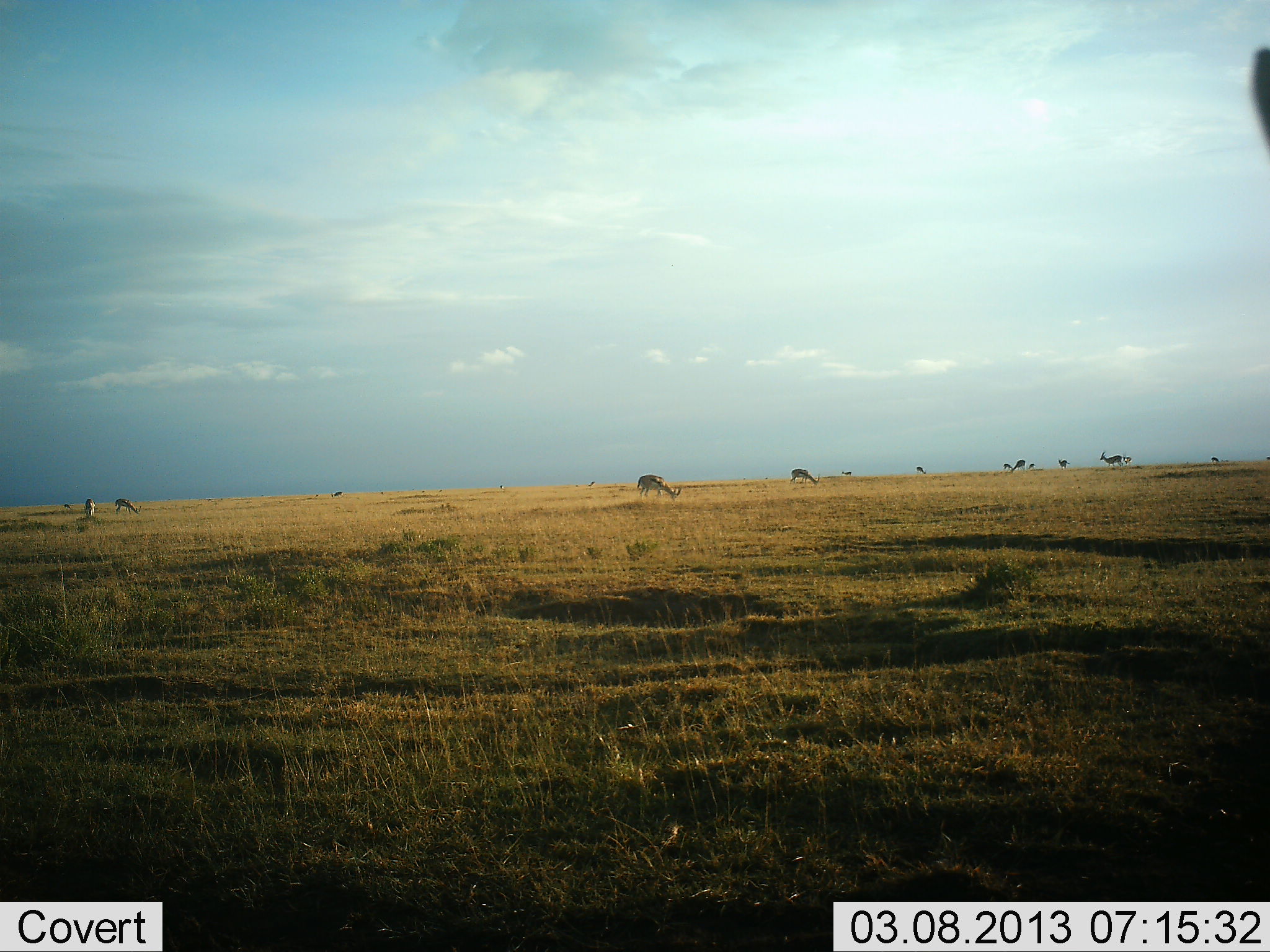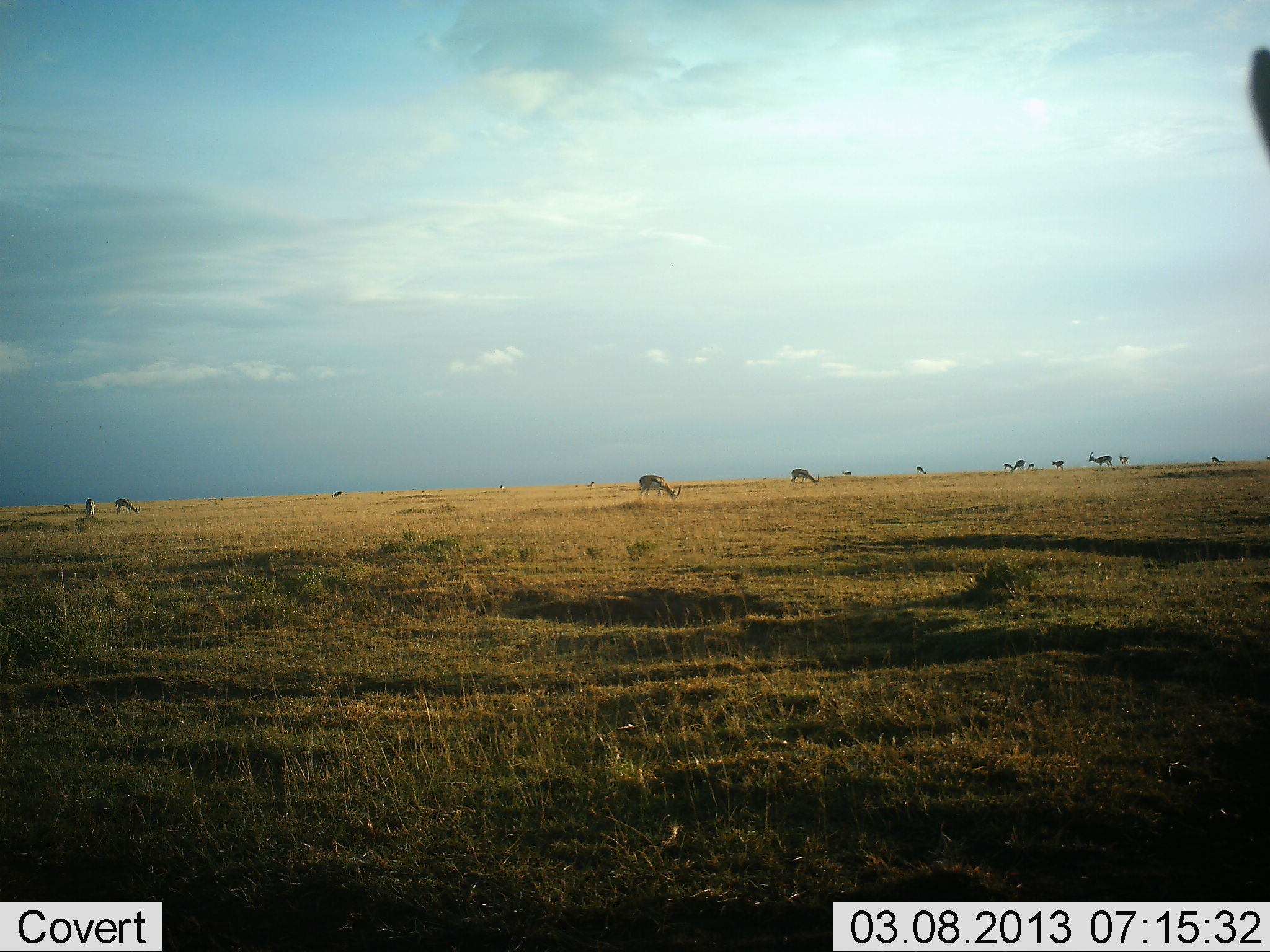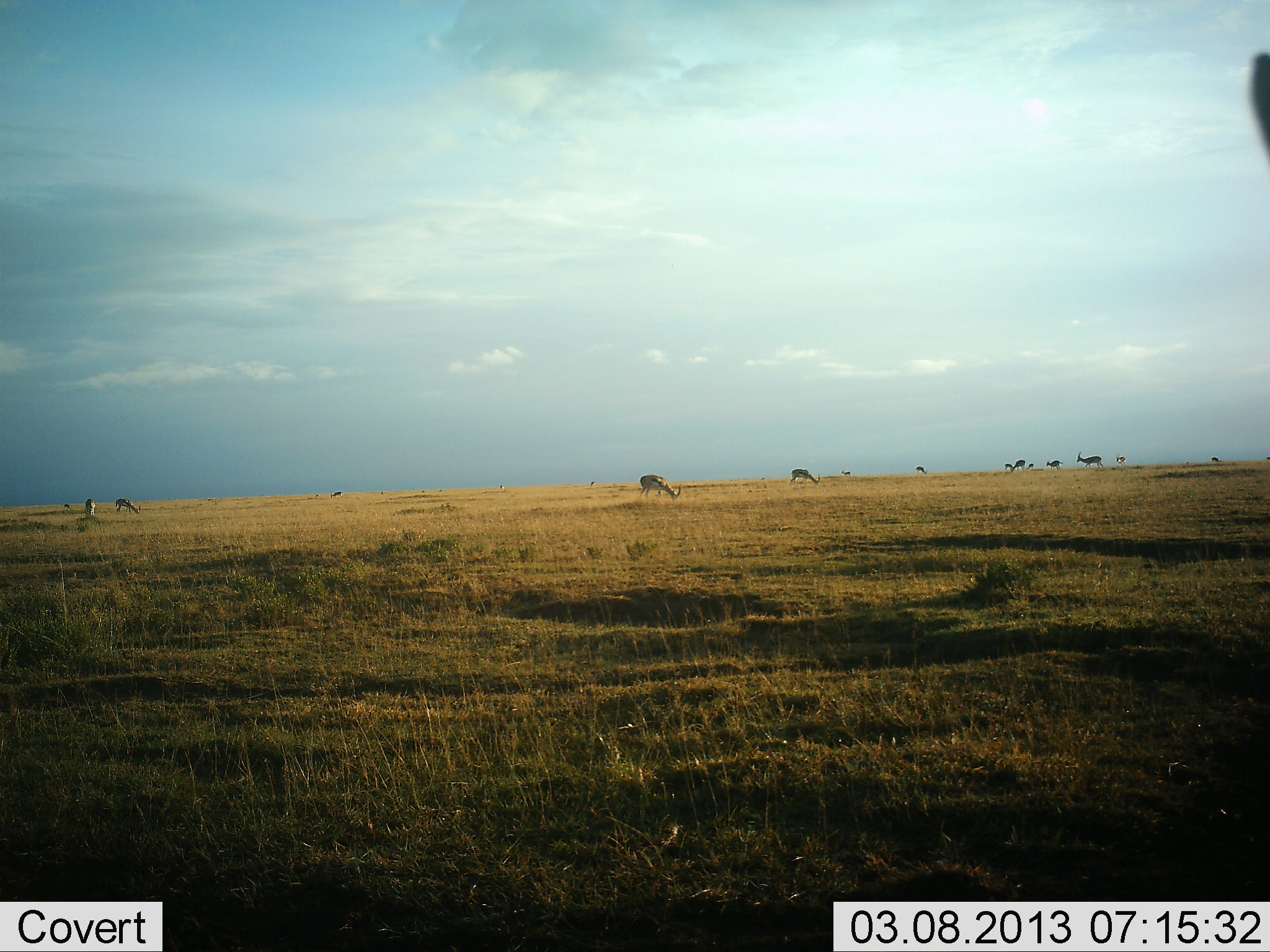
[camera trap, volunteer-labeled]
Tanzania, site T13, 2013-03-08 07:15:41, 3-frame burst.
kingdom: Animalia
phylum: Chordata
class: Mammalia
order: Artiodactyla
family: Bovidae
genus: Eudorcas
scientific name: Eudorcas thomsonii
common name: thomson's gazelle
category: gazellethomsons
Gazellethomsons (thomson's gazelle) (Eudorcas thomsonii), count 11-50. Behavior (volunteer vote fractions): standing 50%, resting 0%, moving 50%, interacting 0%. Young present (vote fraction): 0%. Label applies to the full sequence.